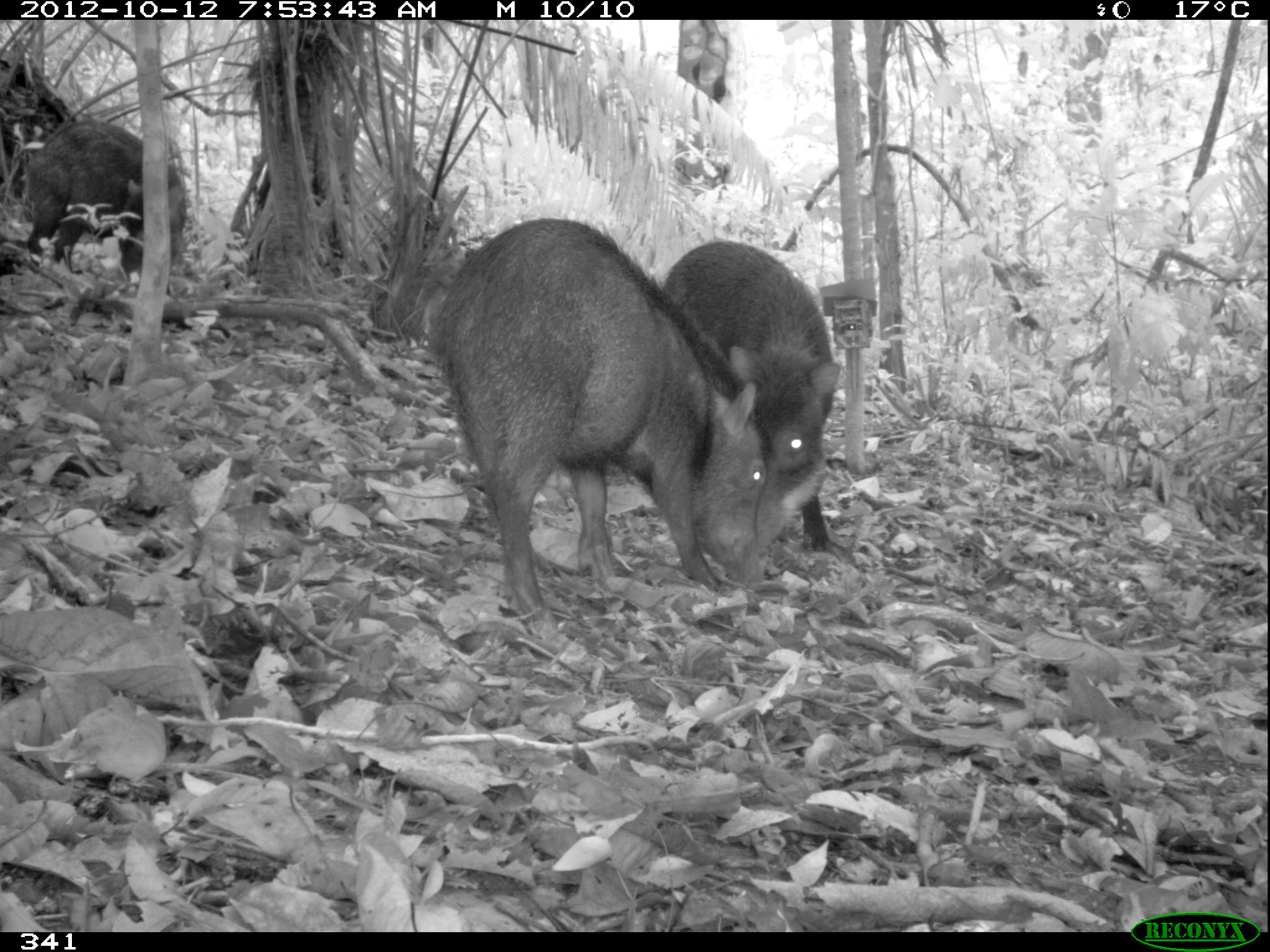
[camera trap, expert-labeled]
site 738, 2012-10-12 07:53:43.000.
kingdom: Animalia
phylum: Chordata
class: Mammalia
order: Artiodactyla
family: Tayassuidae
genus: Tayassu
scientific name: Tayassu pecari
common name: white-lipped peccary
Tayassu pecari (white-lipped peccary).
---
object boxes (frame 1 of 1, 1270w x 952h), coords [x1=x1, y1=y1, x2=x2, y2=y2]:
tayassu pecari: [x1=435, y1=214, x2=770, y2=625]; [x1=661, y1=238, x2=843, y2=553]; [x1=25, y1=119, x2=187, y2=276]